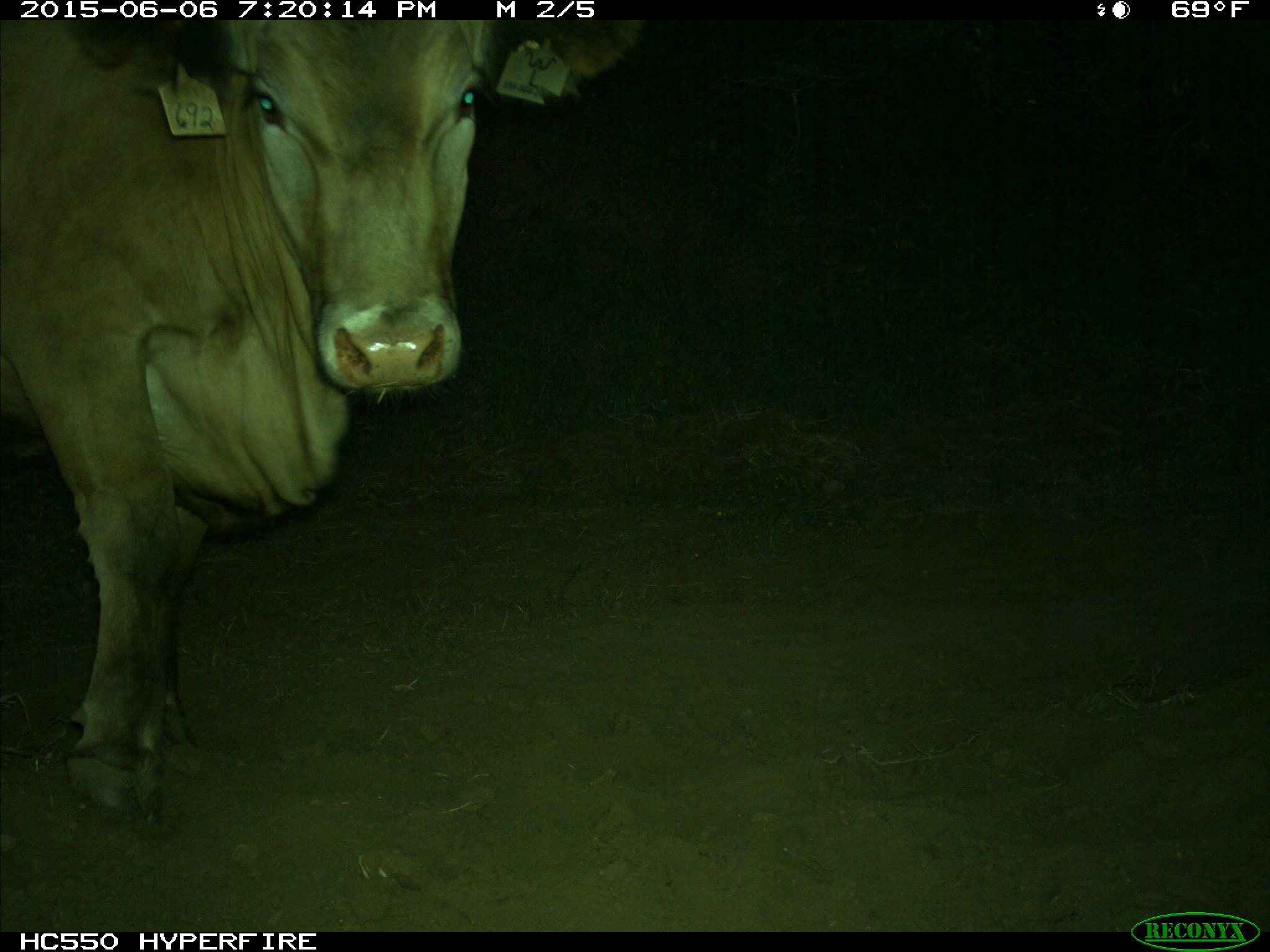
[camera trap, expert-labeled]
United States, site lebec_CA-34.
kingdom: Animalia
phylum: Chordata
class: Mammalia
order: Artiodactyla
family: Bovidae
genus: Bos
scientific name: Bos taurus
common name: domestic cow